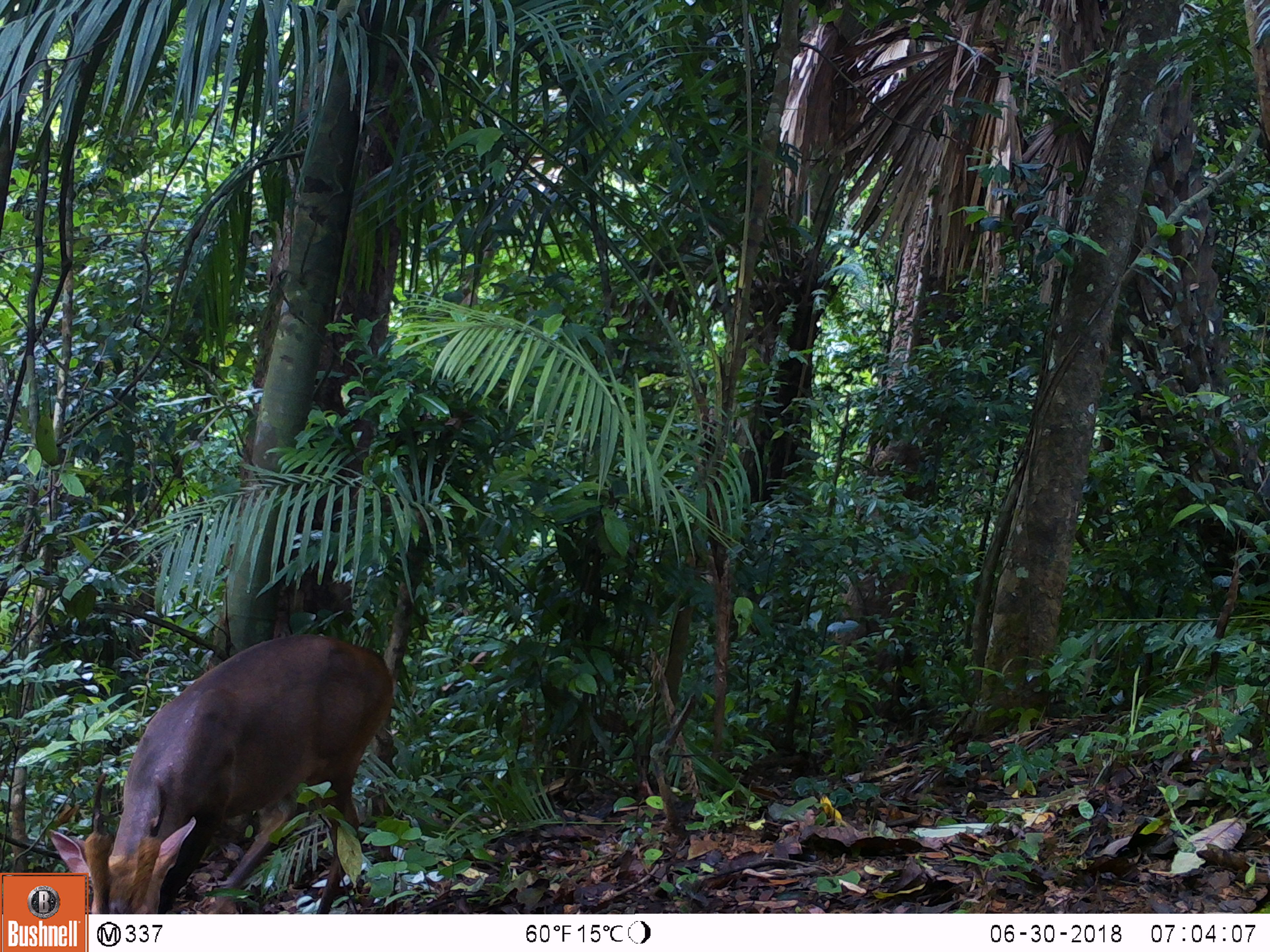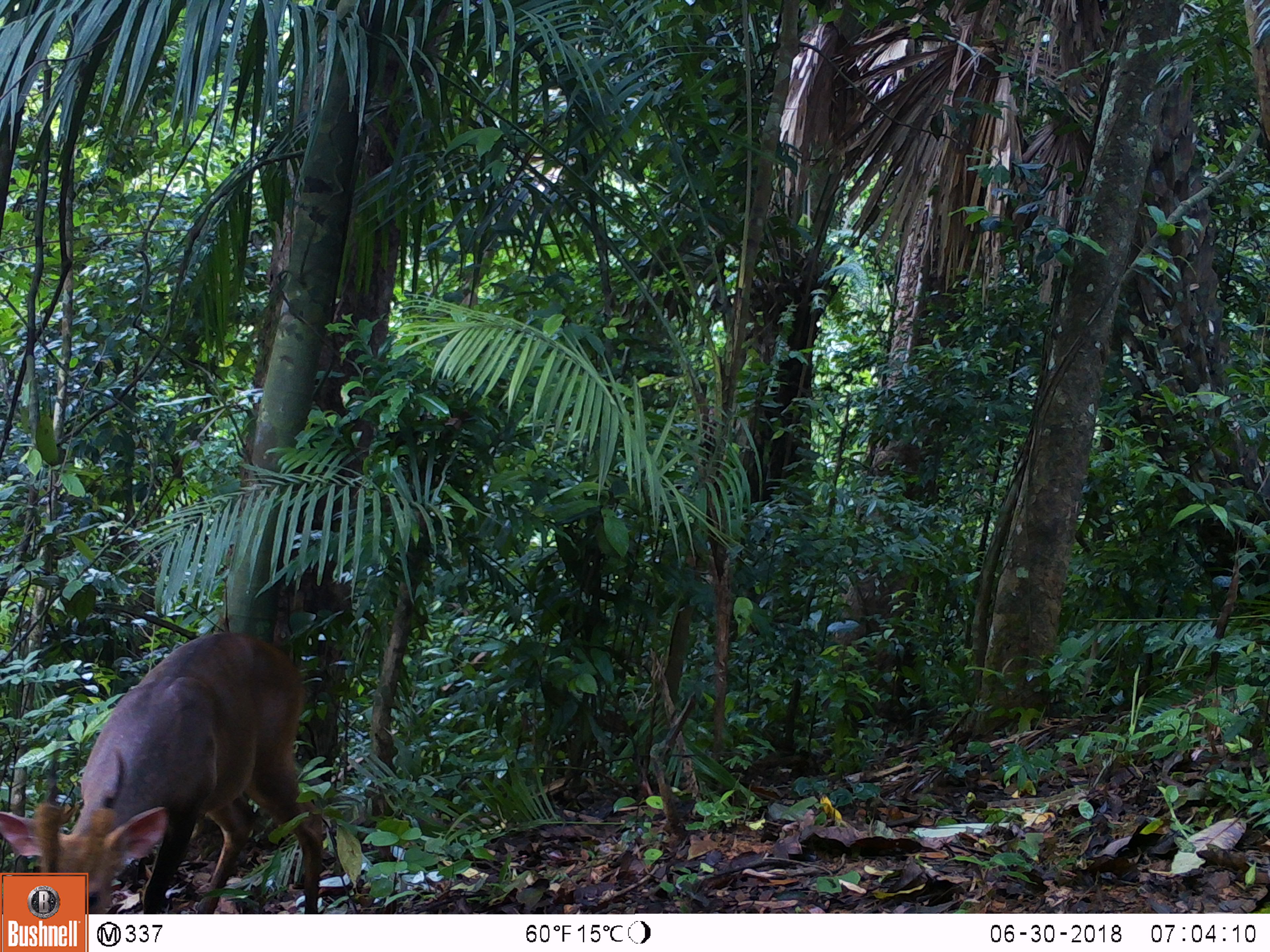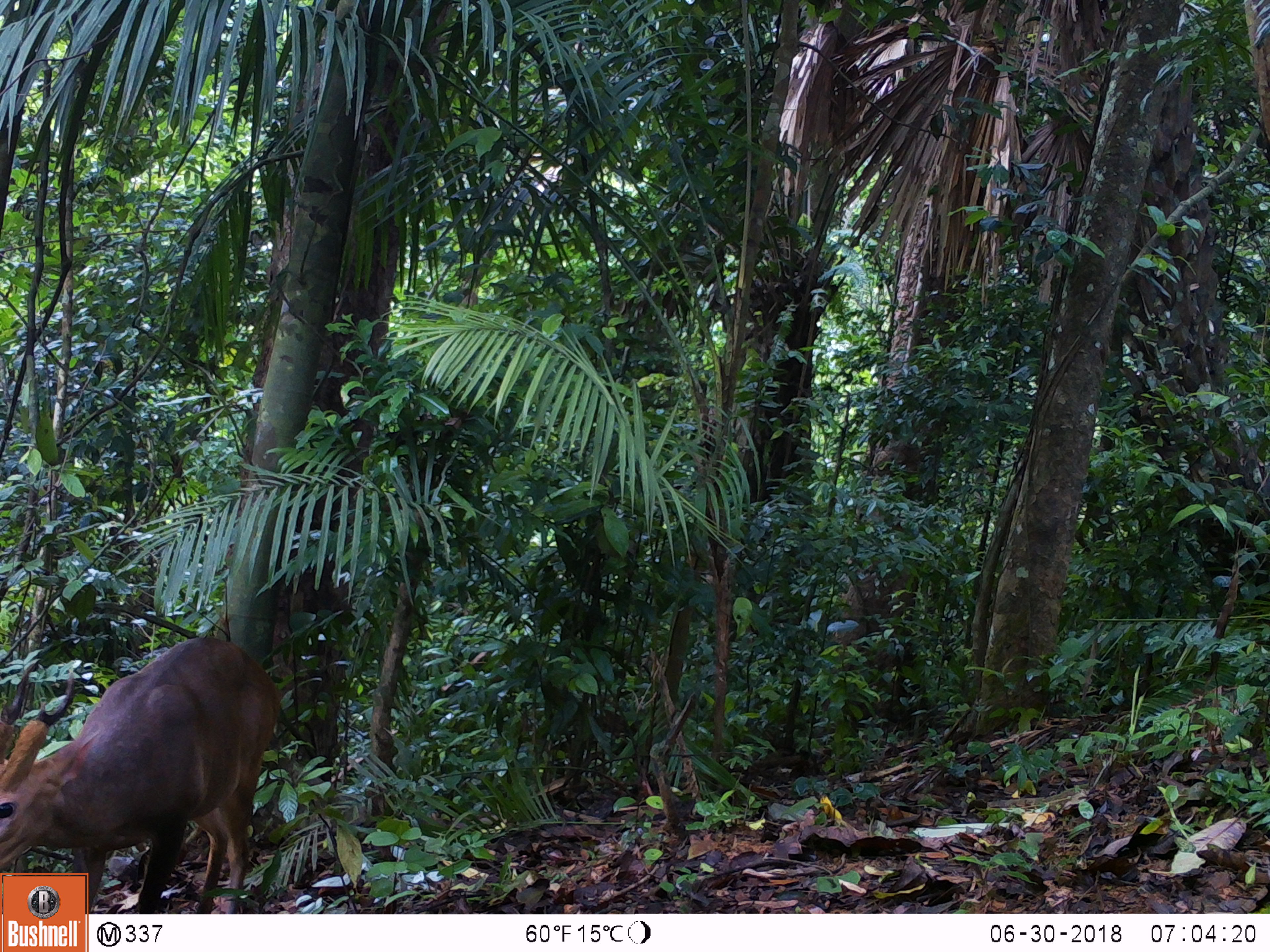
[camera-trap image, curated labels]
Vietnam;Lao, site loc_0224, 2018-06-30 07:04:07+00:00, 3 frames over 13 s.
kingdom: Animalia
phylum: Chordata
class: Mammalia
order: Artiodactyla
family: Cervidae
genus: Muntiacus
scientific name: Muntiacus vuquangensis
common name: large-antlered muntjac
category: large antlered muntjac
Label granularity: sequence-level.